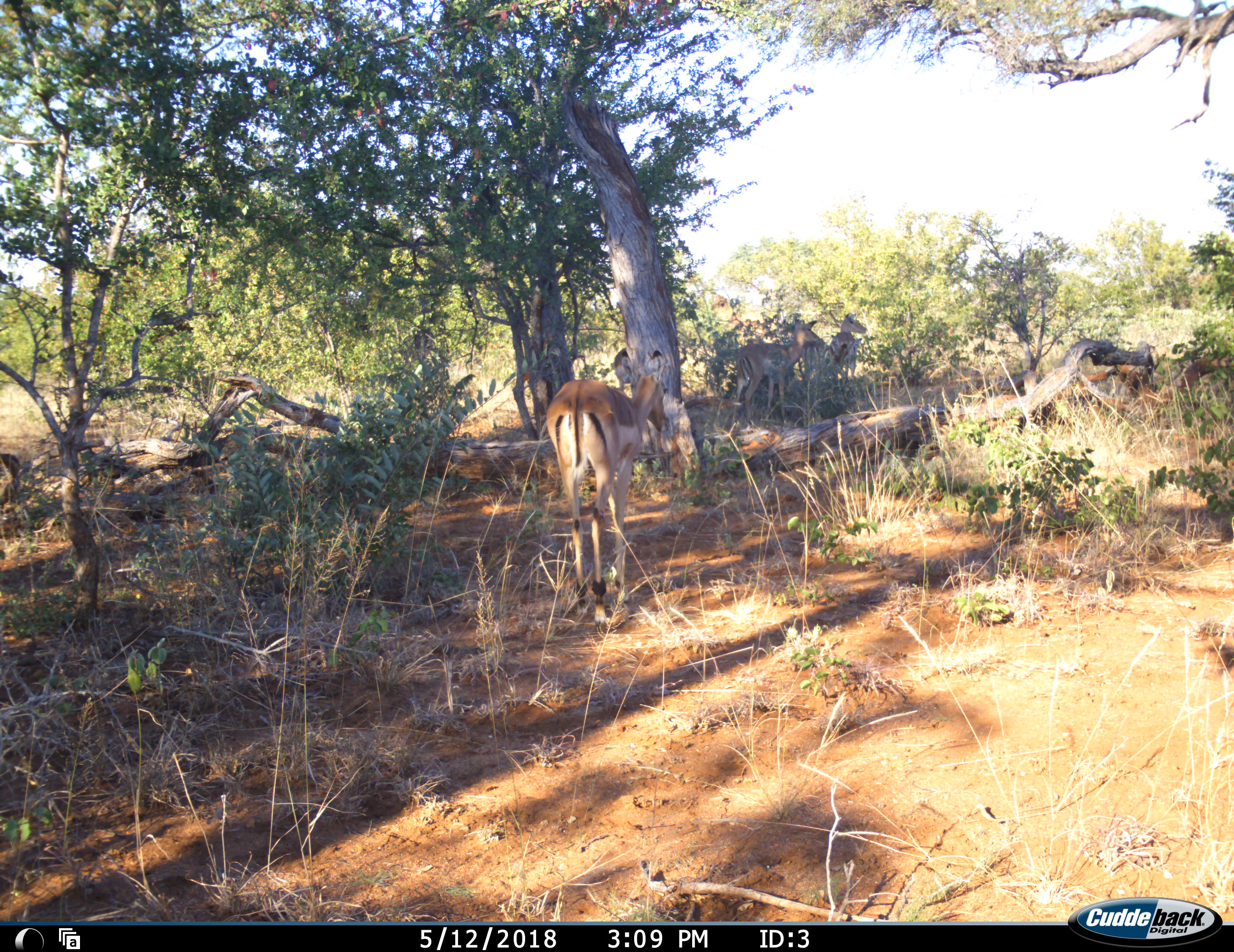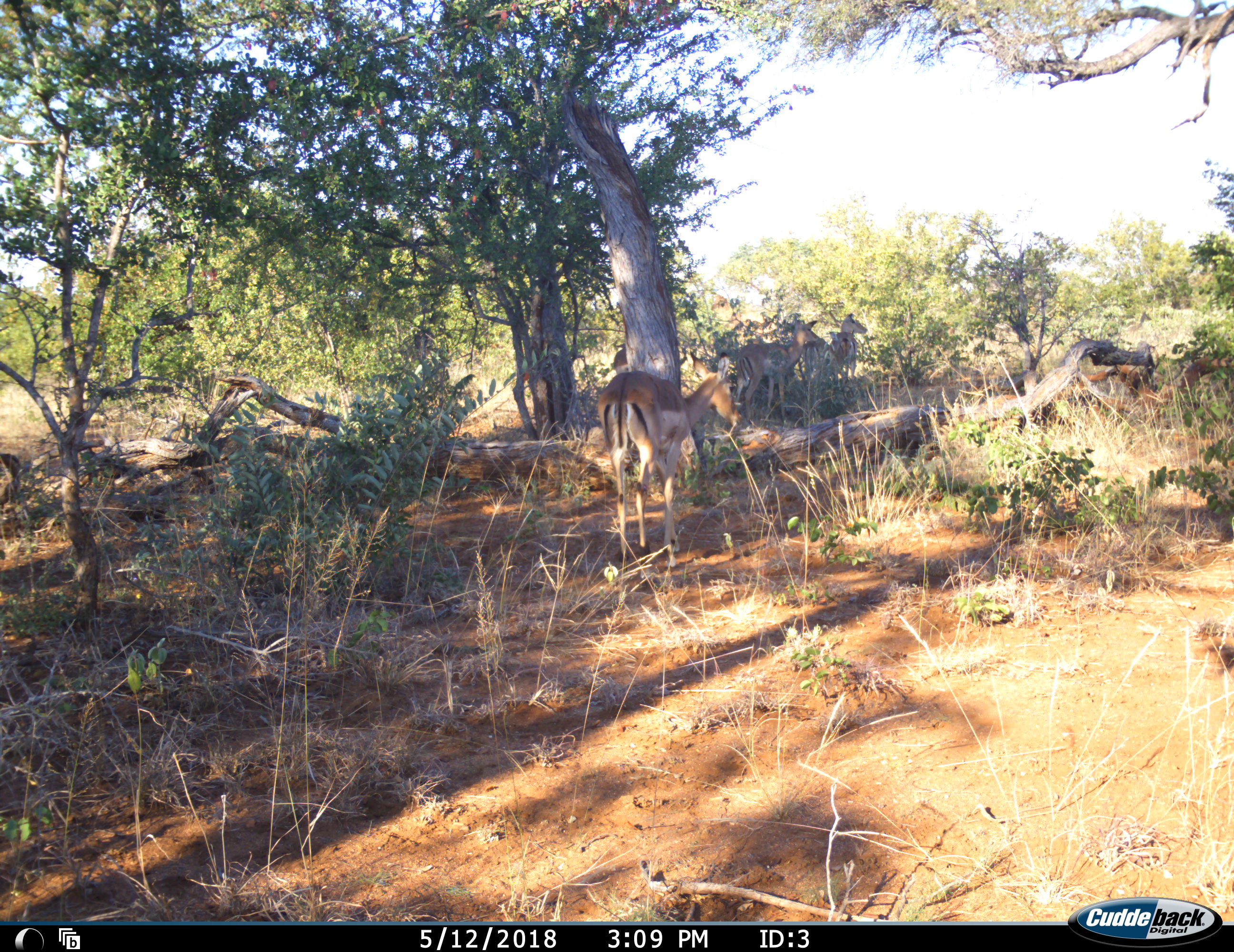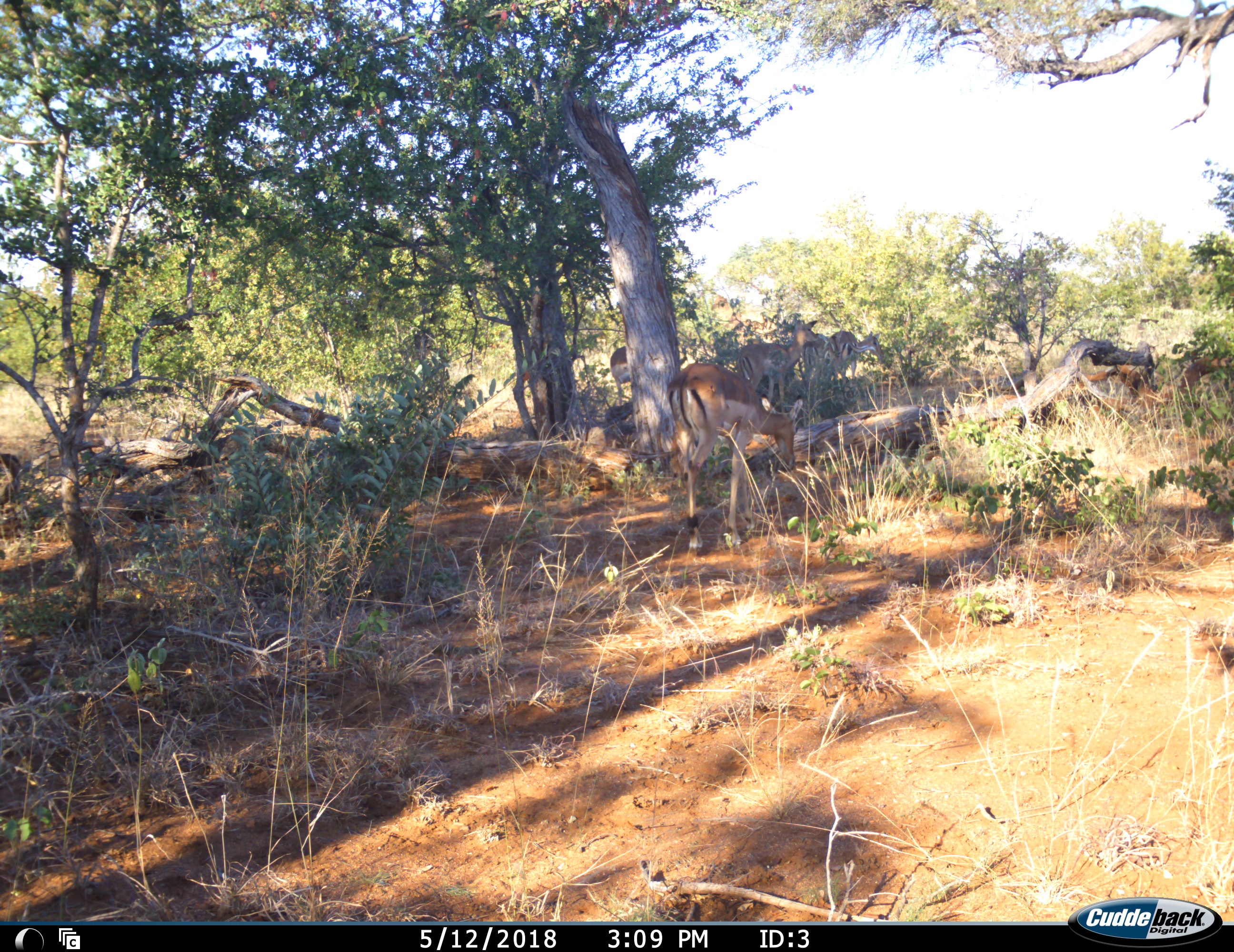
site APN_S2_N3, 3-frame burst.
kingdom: Animalia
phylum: Chordata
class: Mammalia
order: Artiodactyla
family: Bovidae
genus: Aepyceros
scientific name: Aepyceros melampus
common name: impala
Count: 5.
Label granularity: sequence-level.